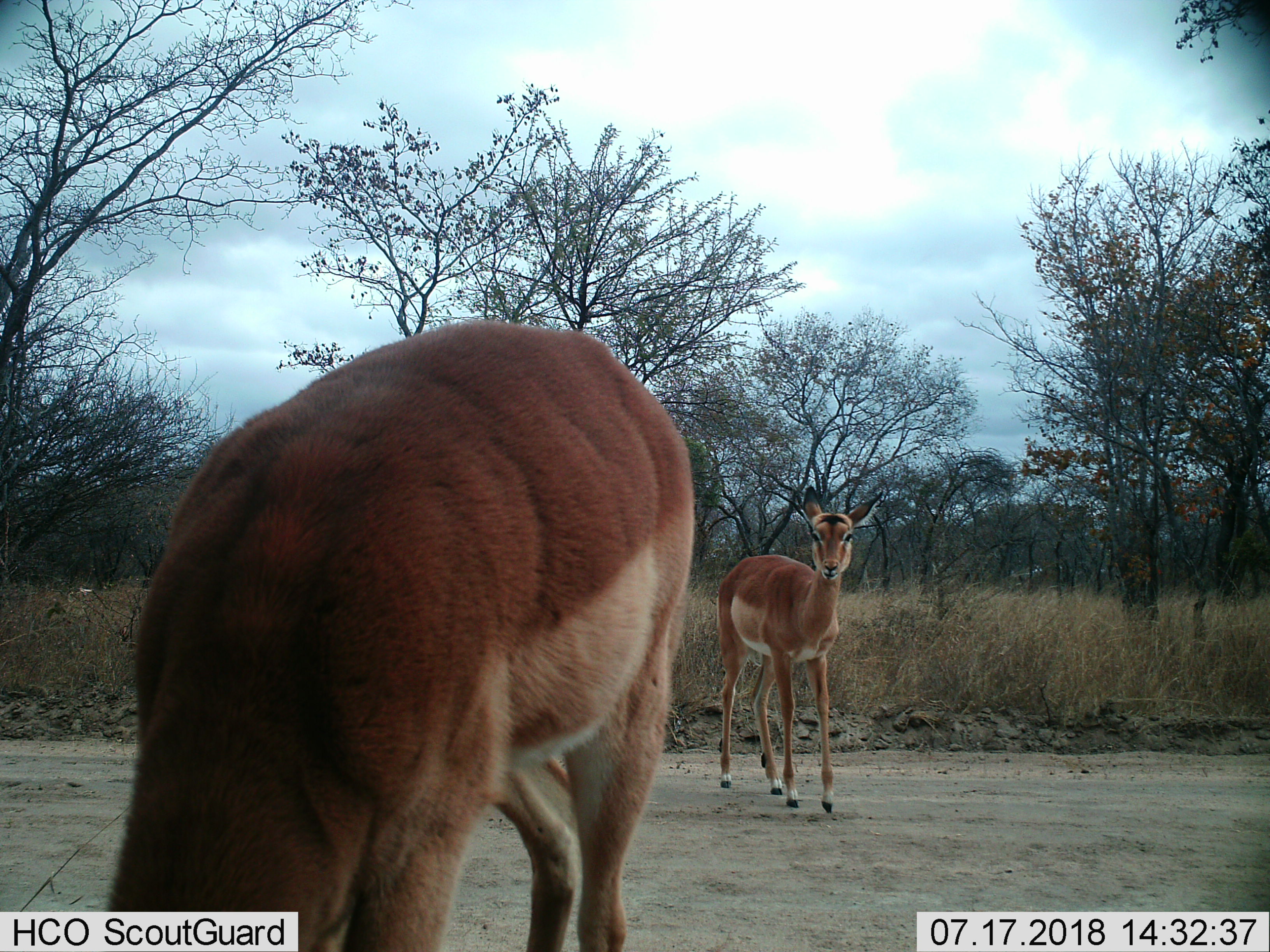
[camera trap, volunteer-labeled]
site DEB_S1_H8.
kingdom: Animalia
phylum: Chordata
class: Mammalia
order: Artiodactyla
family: Bovidae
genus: Aepyceros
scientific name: Aepyceros melampus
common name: impala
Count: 2.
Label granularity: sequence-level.